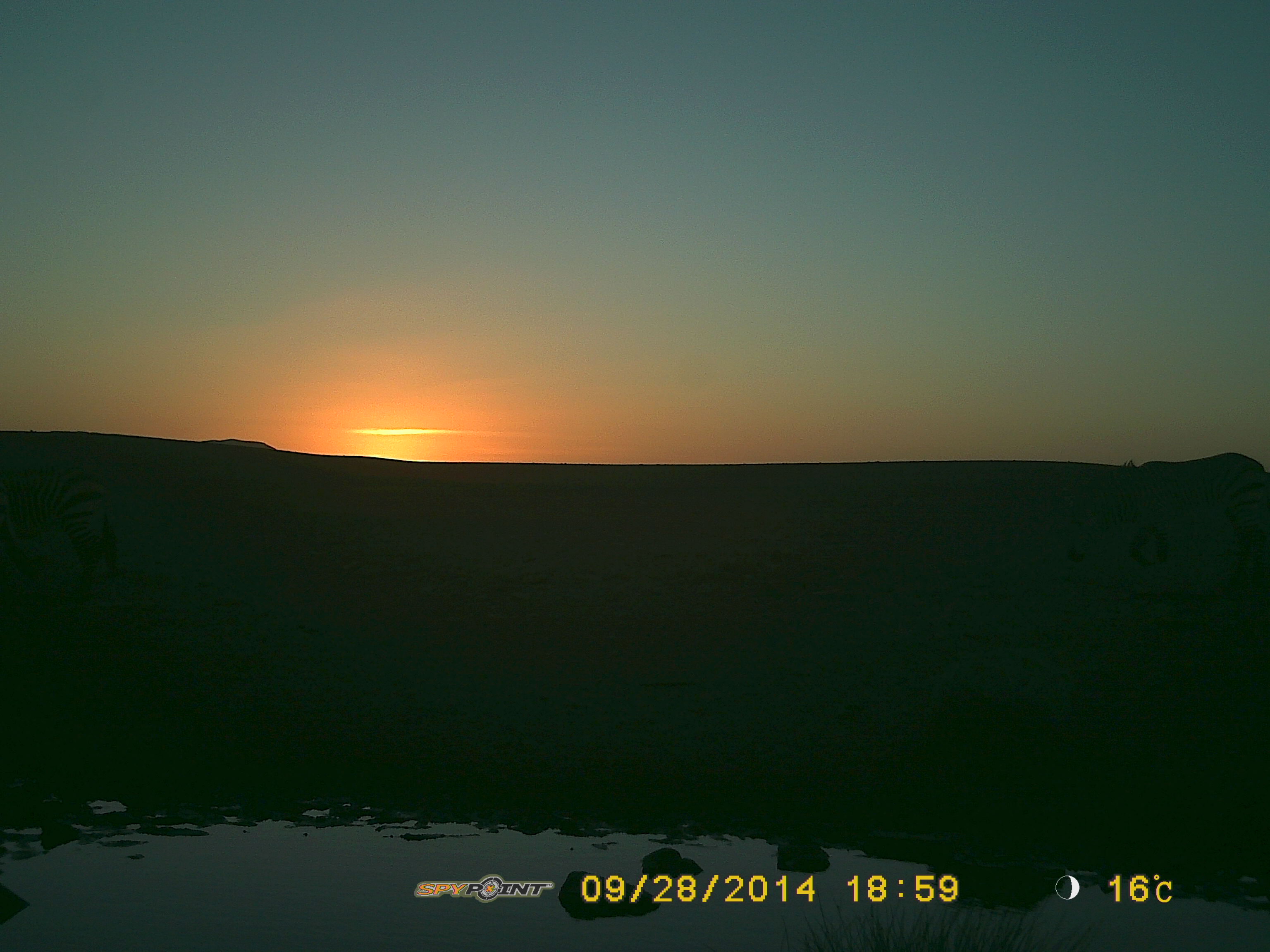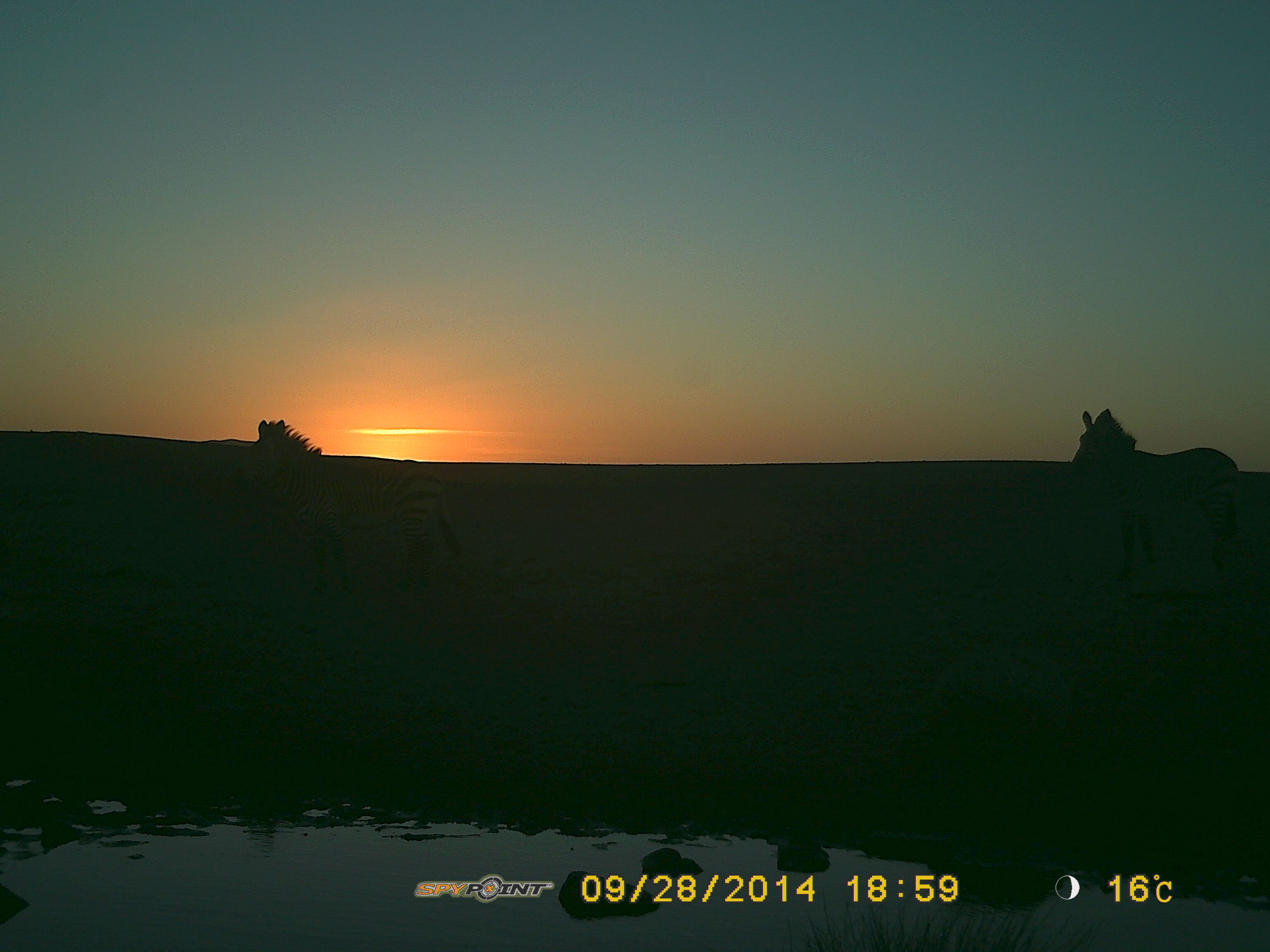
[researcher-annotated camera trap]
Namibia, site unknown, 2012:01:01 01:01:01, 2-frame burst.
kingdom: Animalia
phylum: Chordata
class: Mammalia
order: Perissodactyla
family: Equidae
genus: Equus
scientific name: Equus zebra hartmannae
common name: hartmann's mountain zebra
Equus zebra hartmannae (hartmann's mountain zebra).